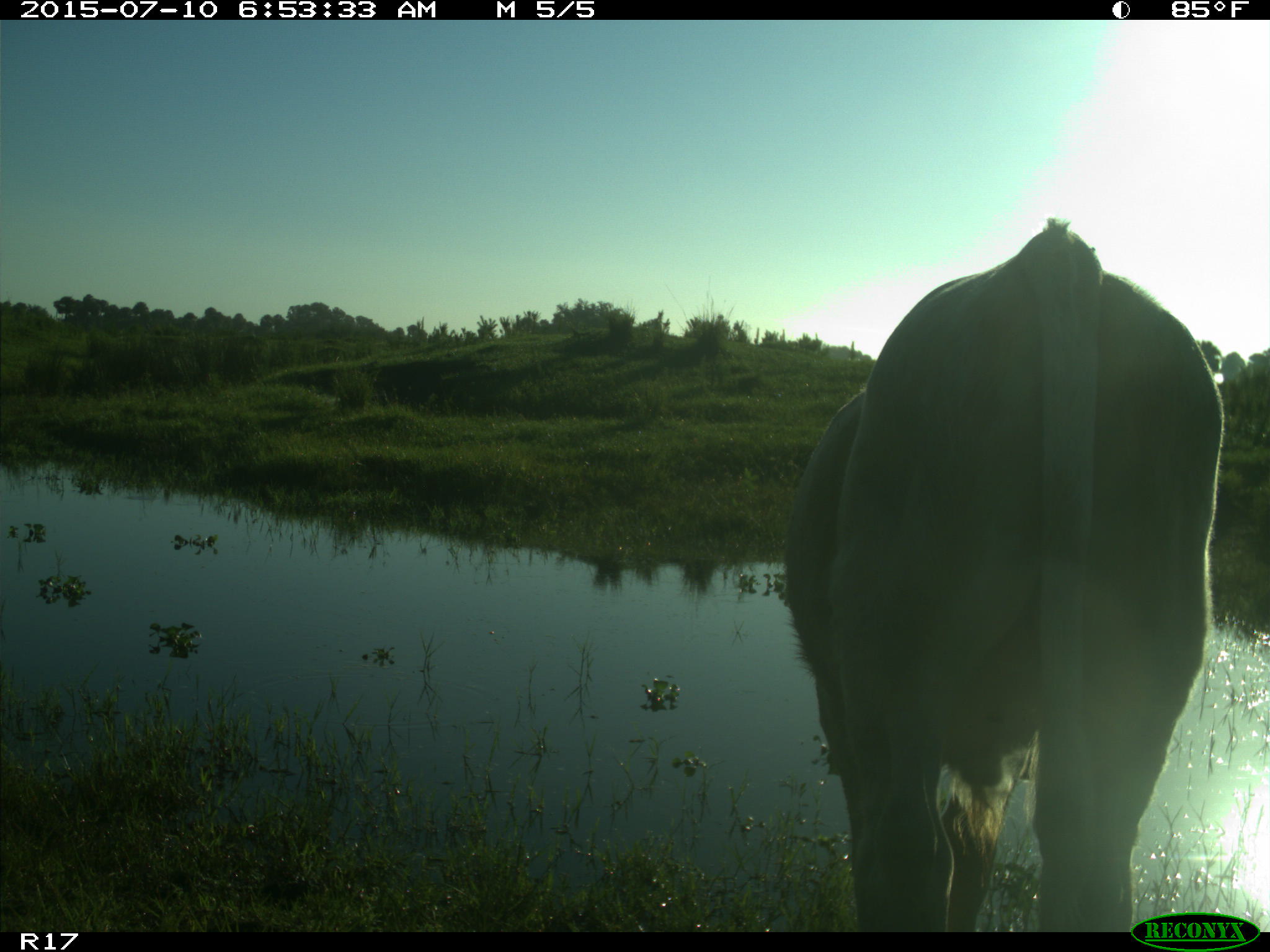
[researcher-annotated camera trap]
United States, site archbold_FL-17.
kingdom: Animalia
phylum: Chordata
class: Mammalia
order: Artiodactyla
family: Bovidae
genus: Bos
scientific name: Bos taurus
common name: domestic cow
Bos taurus (domestic cow).